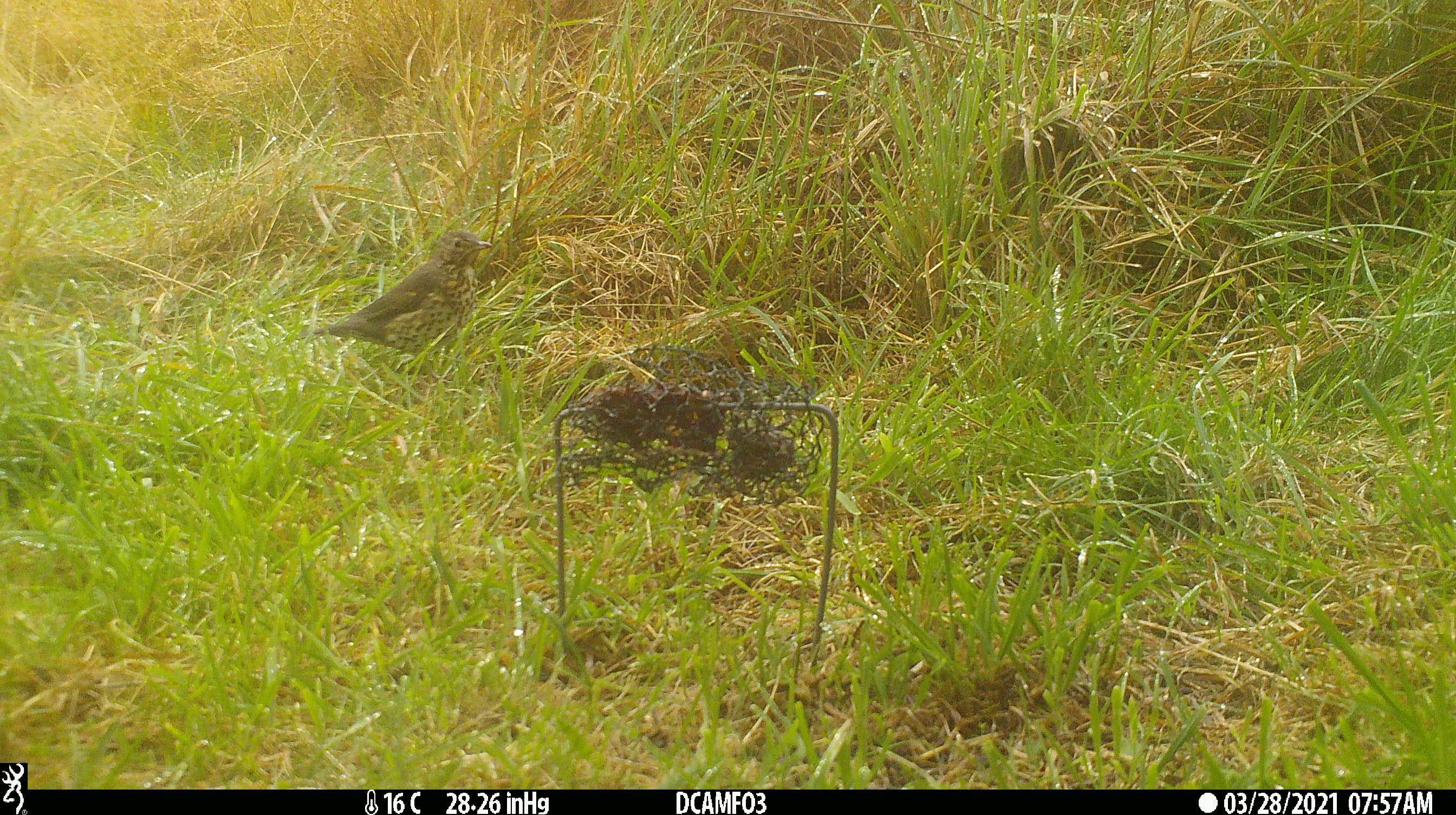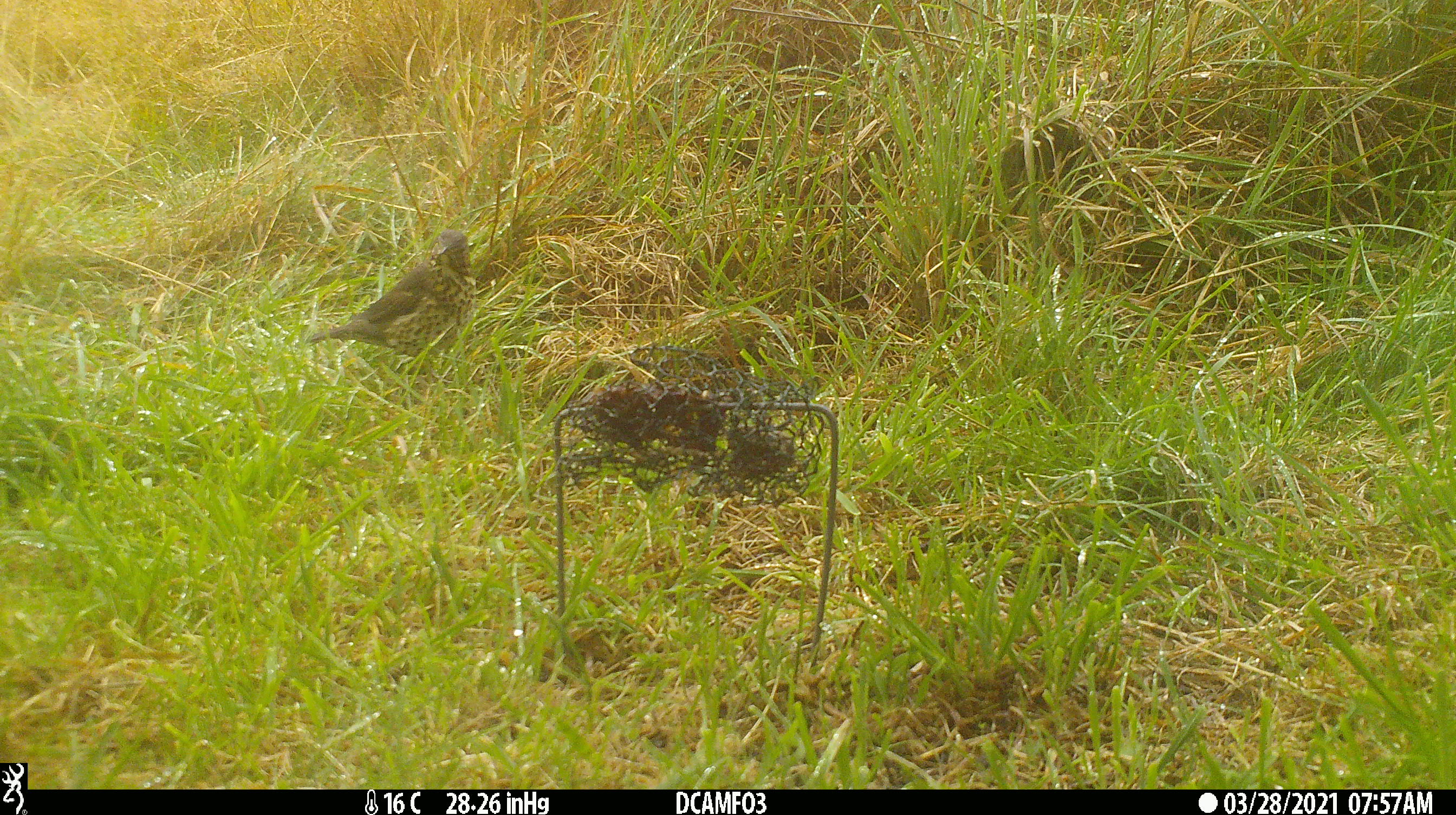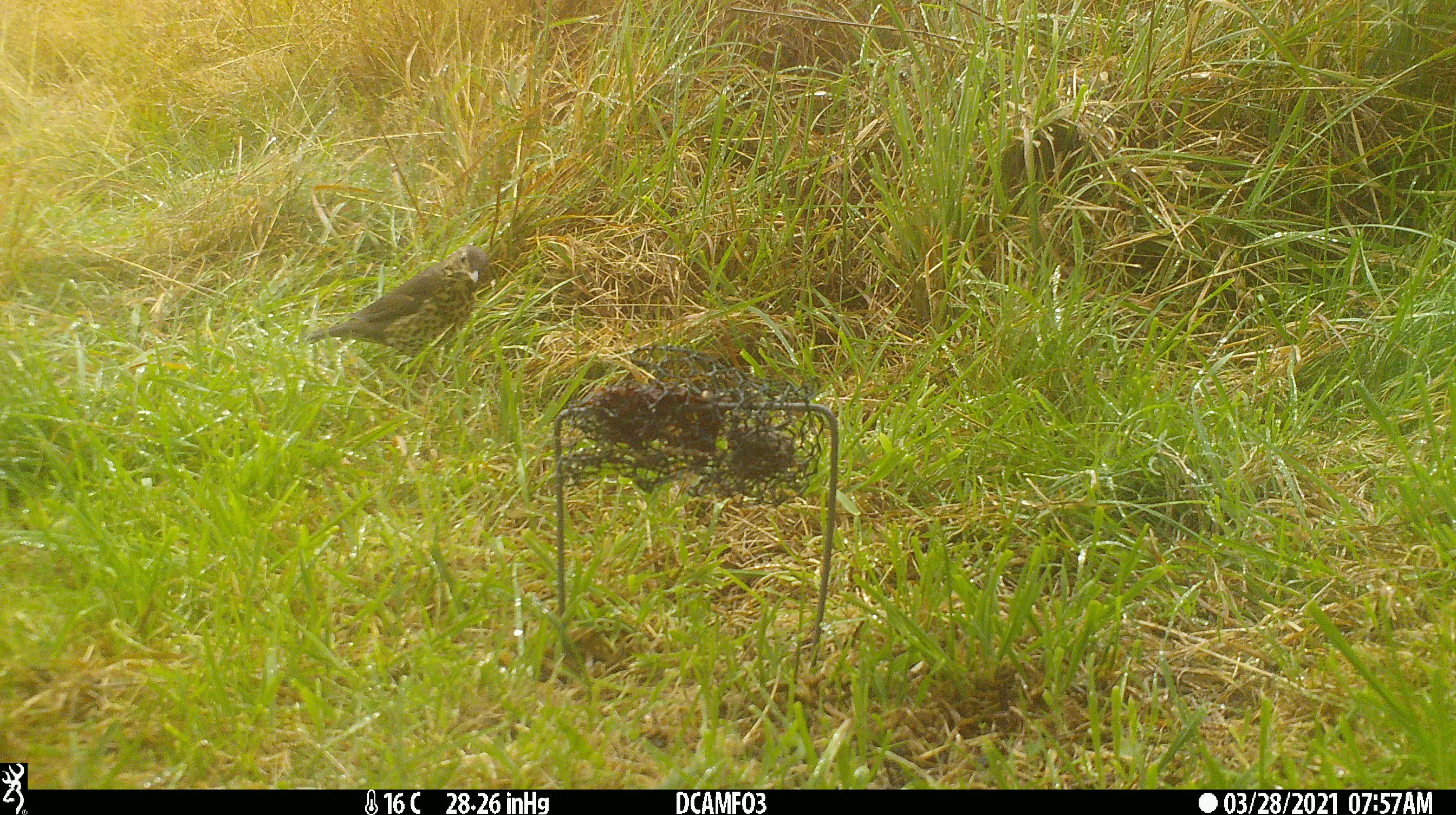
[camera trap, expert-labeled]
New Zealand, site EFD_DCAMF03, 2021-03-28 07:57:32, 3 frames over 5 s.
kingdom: Animalia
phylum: Chordata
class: Aves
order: Passeriformes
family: Turdidae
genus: Turdus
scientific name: Turdus philomelos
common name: song thrush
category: thrush